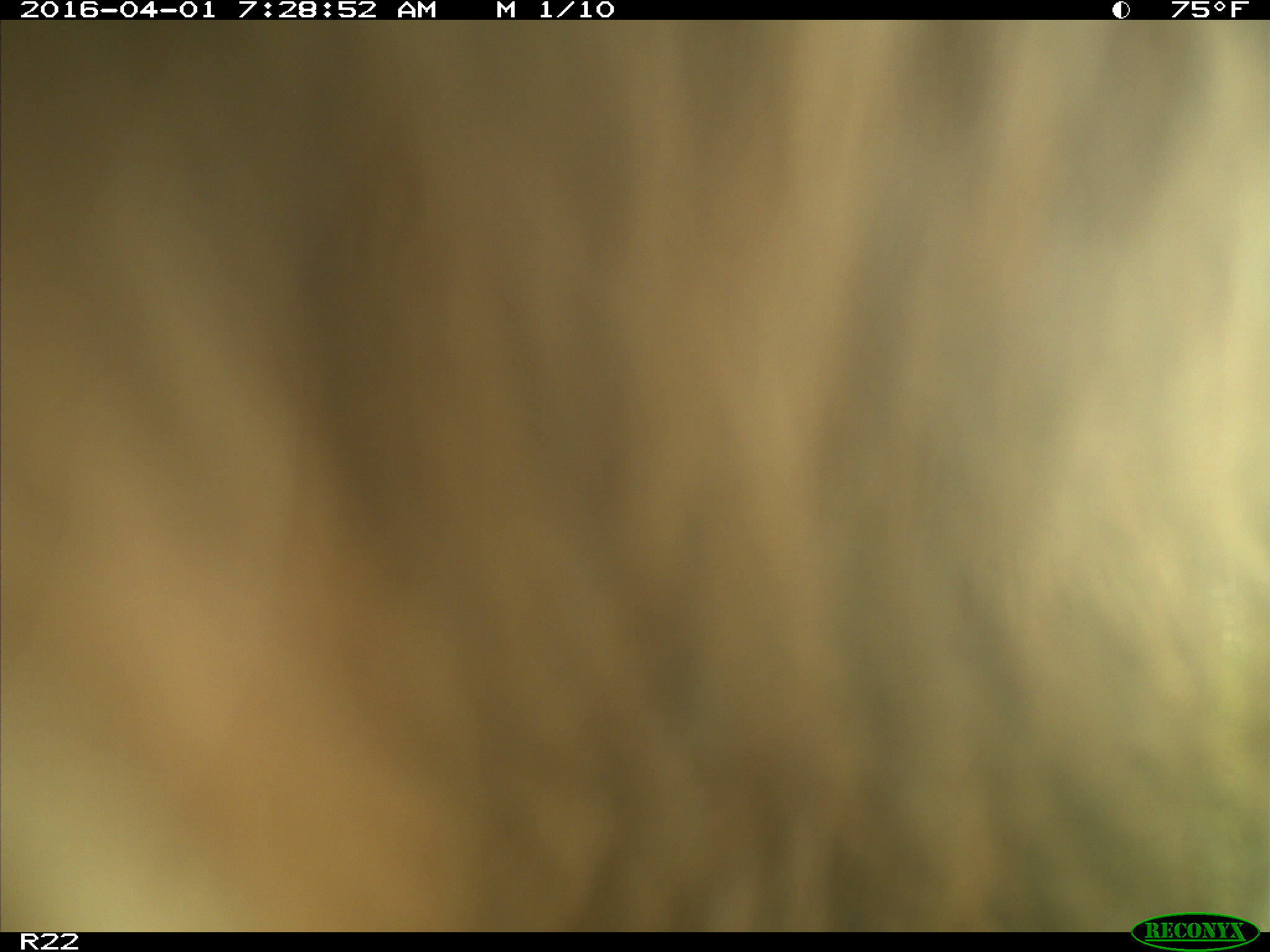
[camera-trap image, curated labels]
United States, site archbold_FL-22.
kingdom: Animalia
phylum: Chordata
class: Mammalia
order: Artiodactyla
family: Bovidae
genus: Bos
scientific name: Bos taurus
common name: domestic cow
Bos taurus (domestic cow).